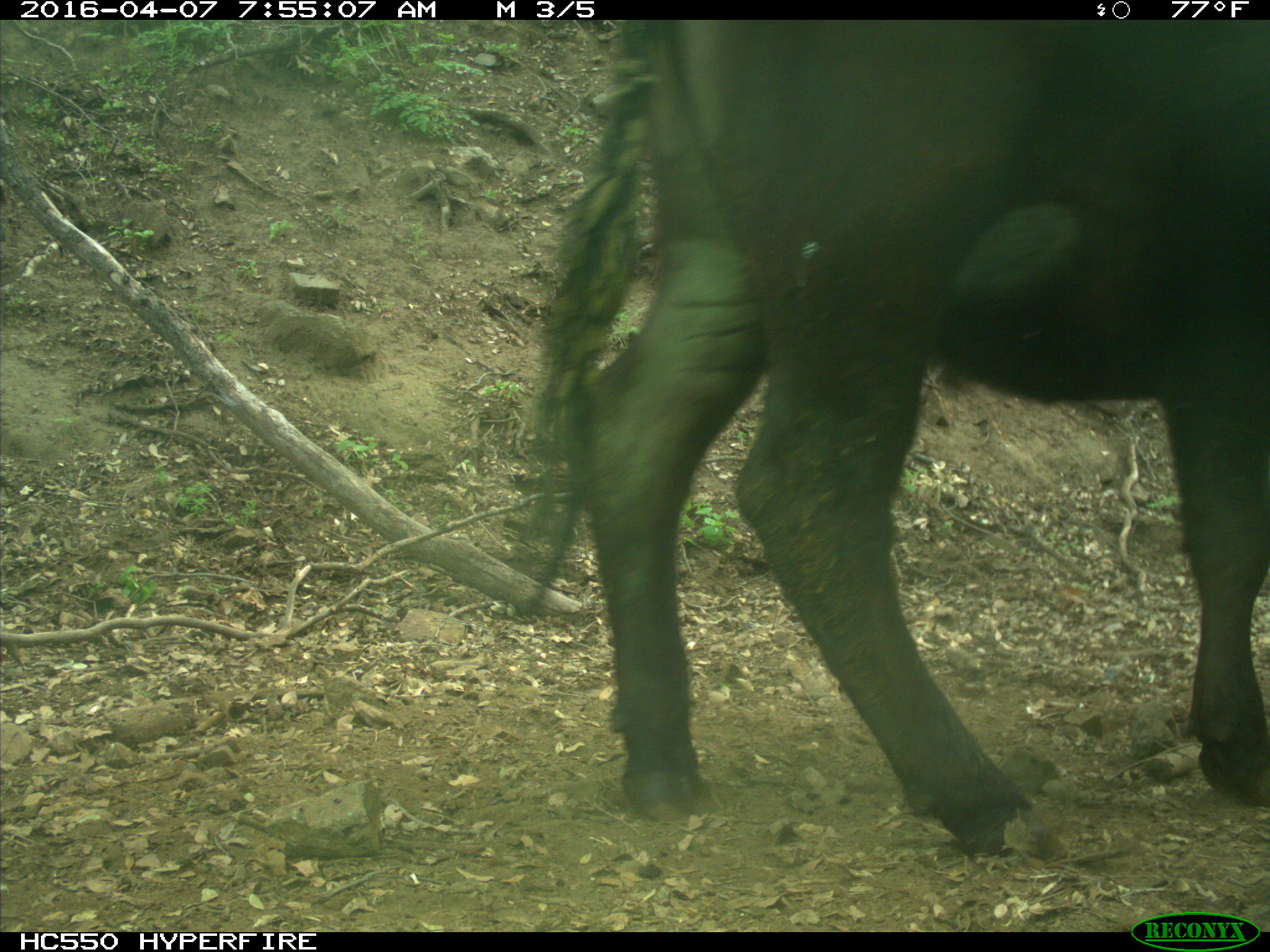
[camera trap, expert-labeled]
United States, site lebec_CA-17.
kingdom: Animalia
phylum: Chordata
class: Mammalia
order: Artiodactyla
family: Bovidae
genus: Bos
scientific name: Bos taurus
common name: domestic cow